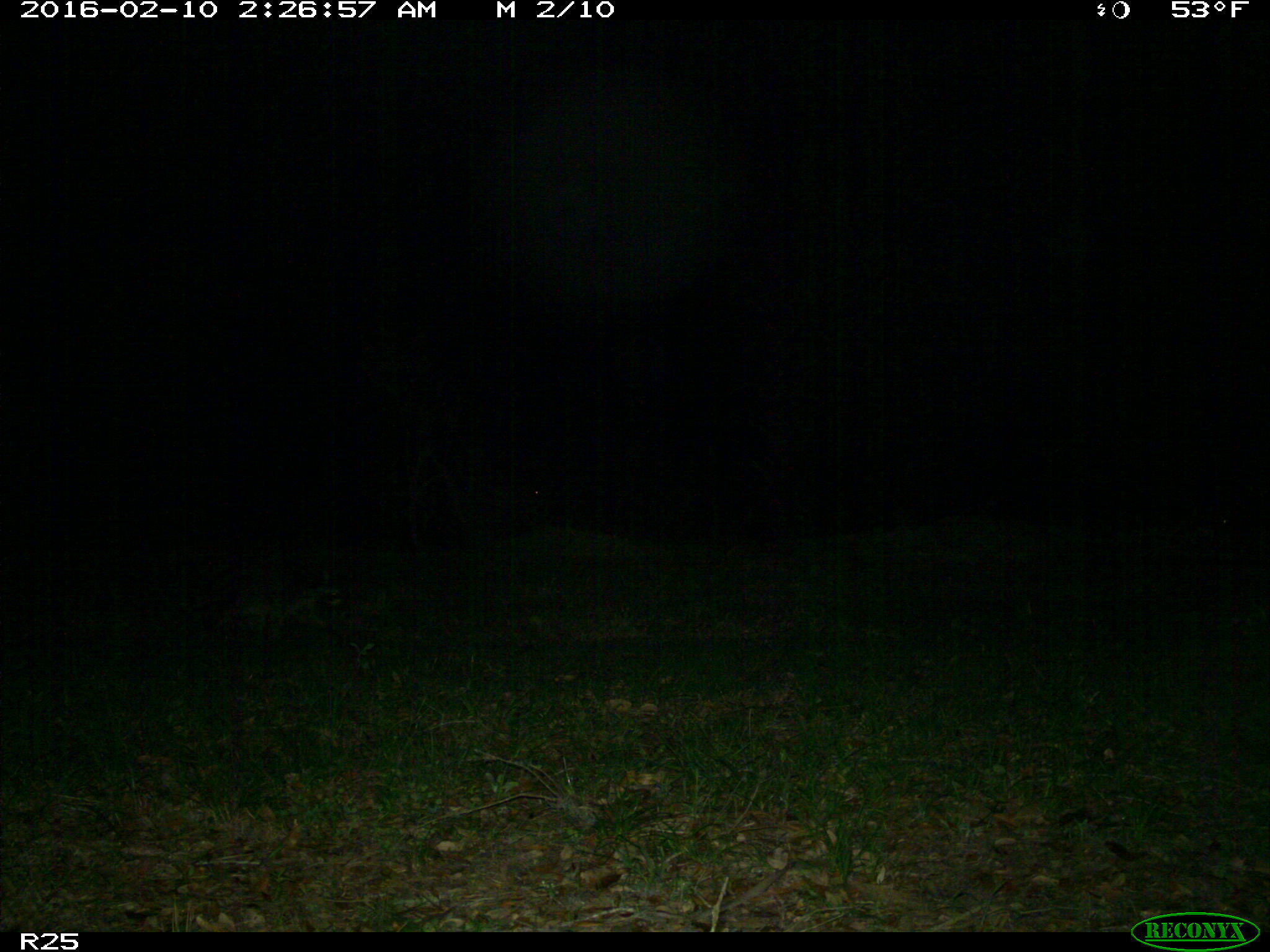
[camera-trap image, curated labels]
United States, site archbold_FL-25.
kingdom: Animalia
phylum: Chordata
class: Mammalia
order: Carnivora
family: Procyonidae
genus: Procyon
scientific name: Procyon lotor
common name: common raccoon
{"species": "Procyon lotor (common raccoon)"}